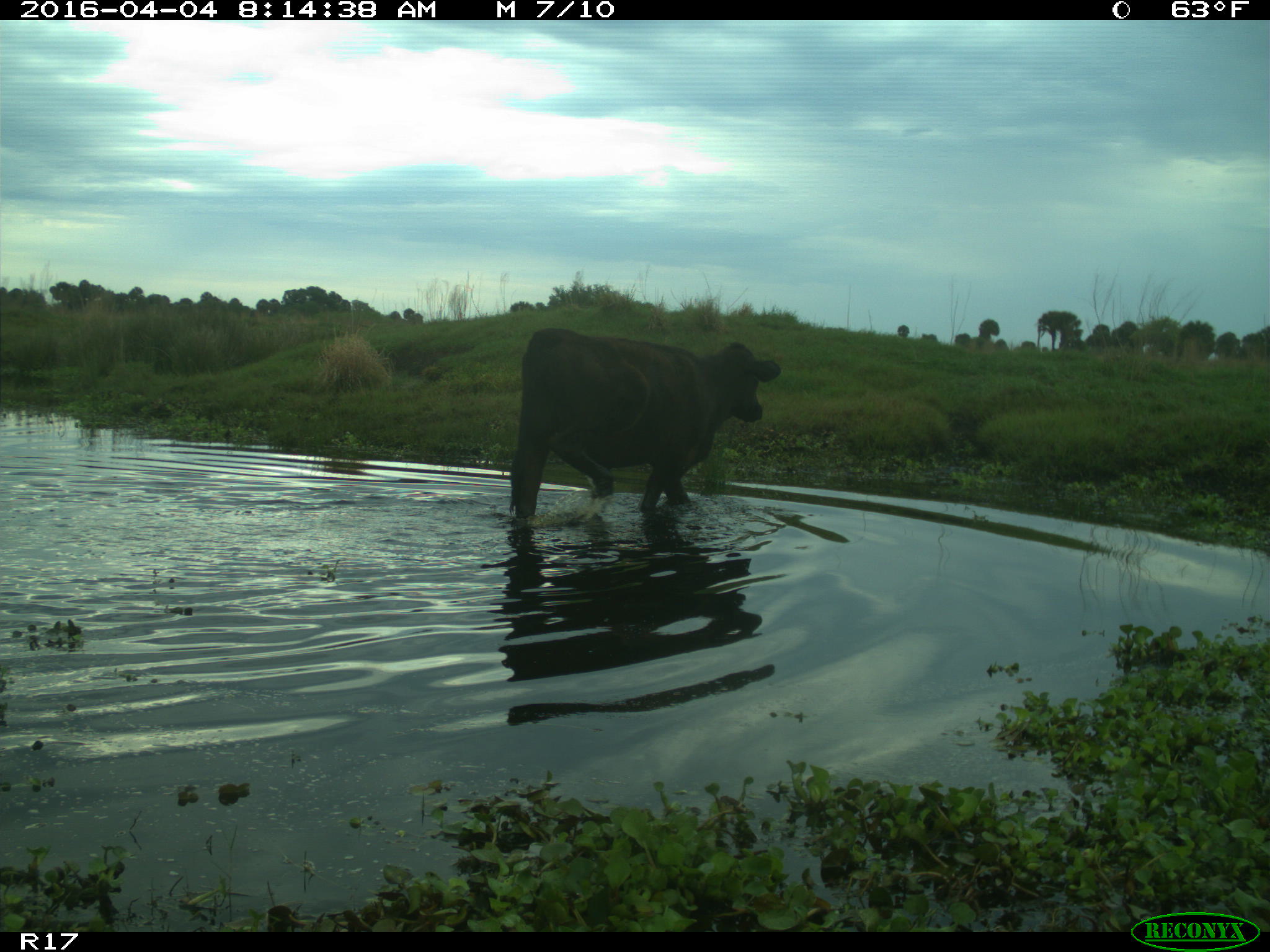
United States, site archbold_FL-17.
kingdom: Animalia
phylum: Chordata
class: Mammalia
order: Artiodactyla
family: Bovidae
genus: Bos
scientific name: Bos taurus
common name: domestic cow